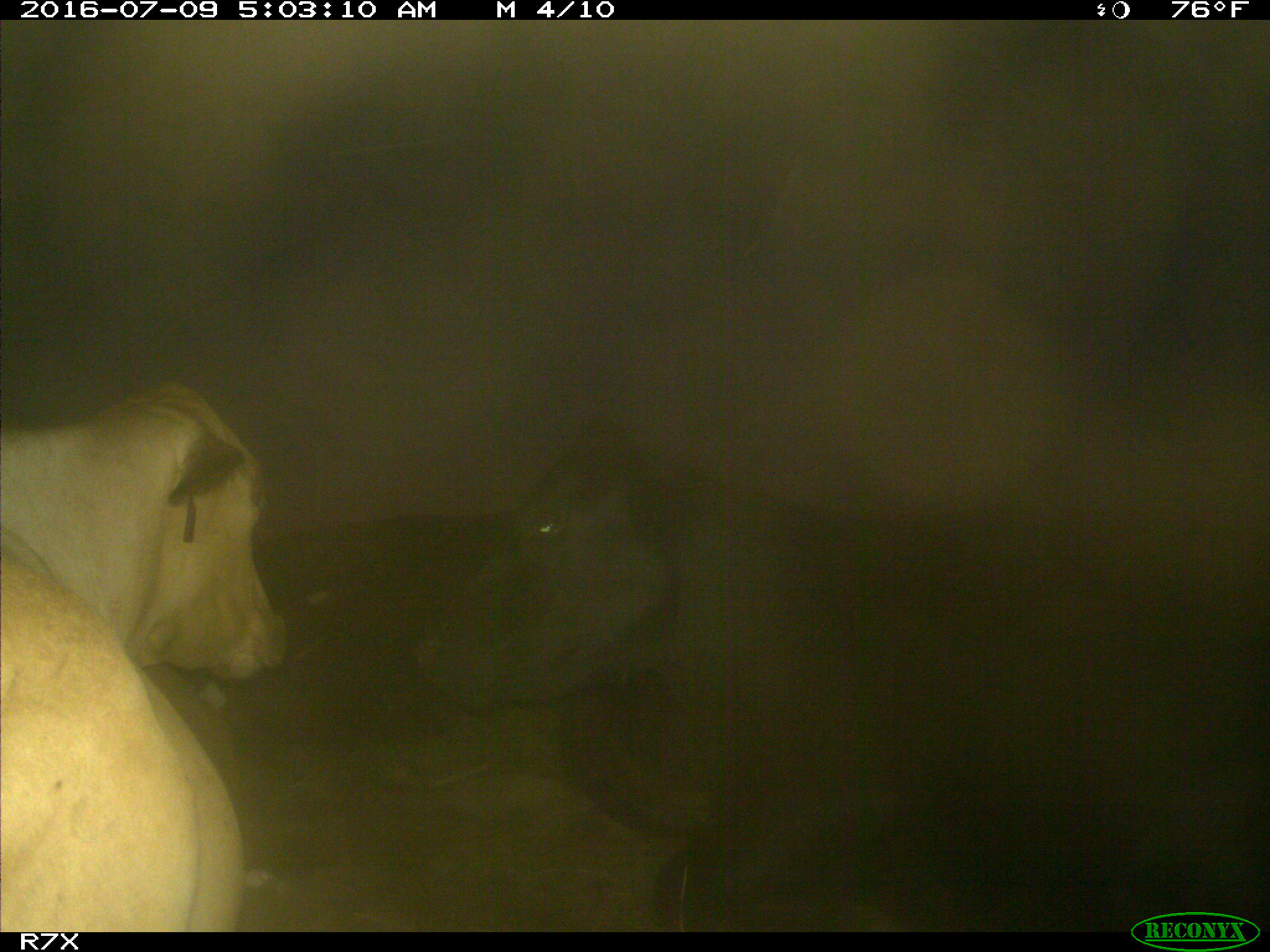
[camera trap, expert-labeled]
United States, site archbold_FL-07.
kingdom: Animalia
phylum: Chordata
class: Mammalia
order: Artiodactyla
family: Bovidae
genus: Bos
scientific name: Bos taurus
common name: domestic cow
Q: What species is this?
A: Bos taurus (domestic cow).